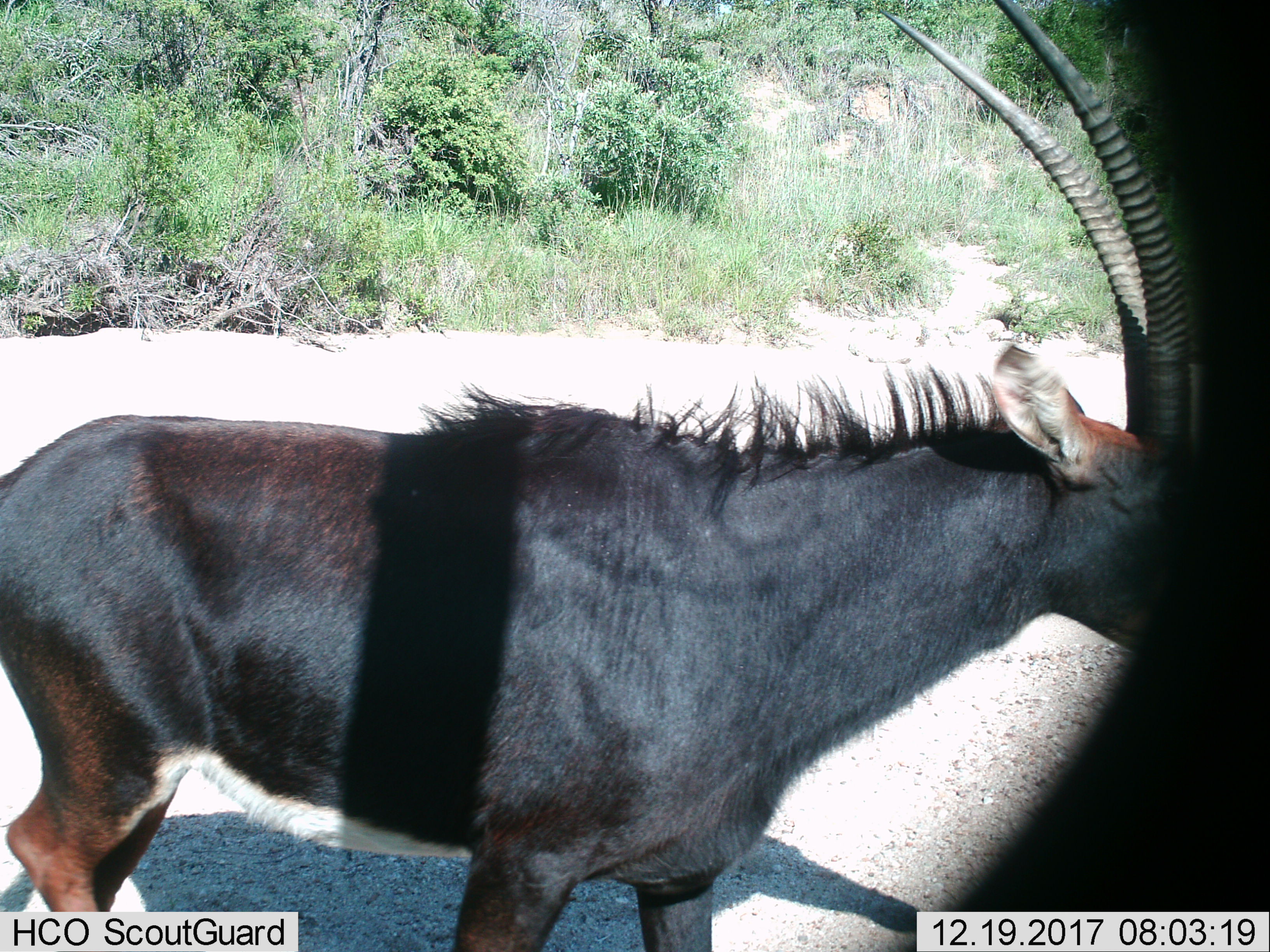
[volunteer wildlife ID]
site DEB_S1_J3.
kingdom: Animalia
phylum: Chordata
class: Mammalia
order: Artiodactyla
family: Bovidae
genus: Hippotragus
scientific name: Hippotragus niger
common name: sable antelope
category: sable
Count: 1.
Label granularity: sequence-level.